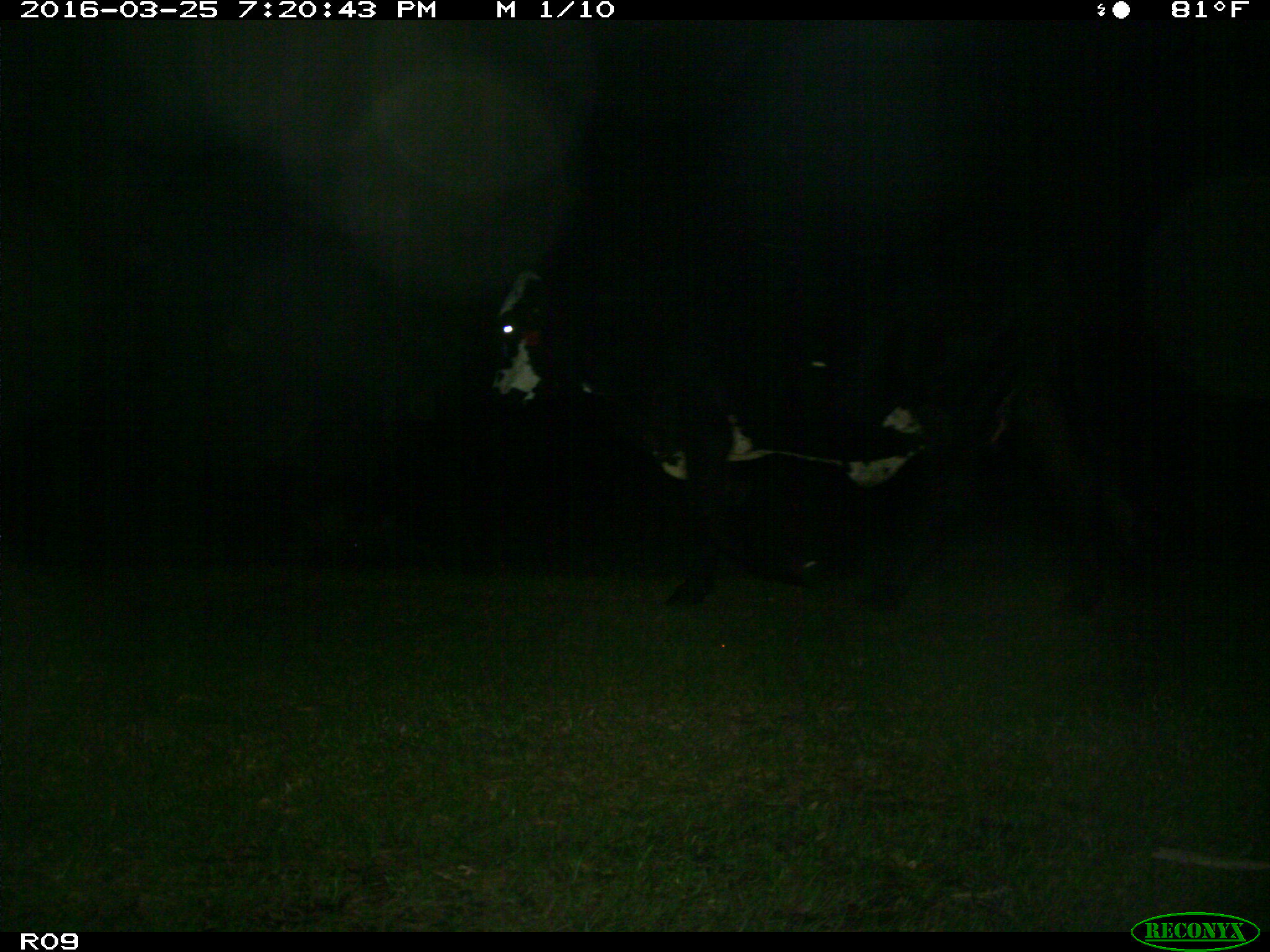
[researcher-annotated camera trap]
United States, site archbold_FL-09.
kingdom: Animalia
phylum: Chordata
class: Mammalia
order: Artiodactyla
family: Bovidae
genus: Bos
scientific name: Bos taurus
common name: domestic cow